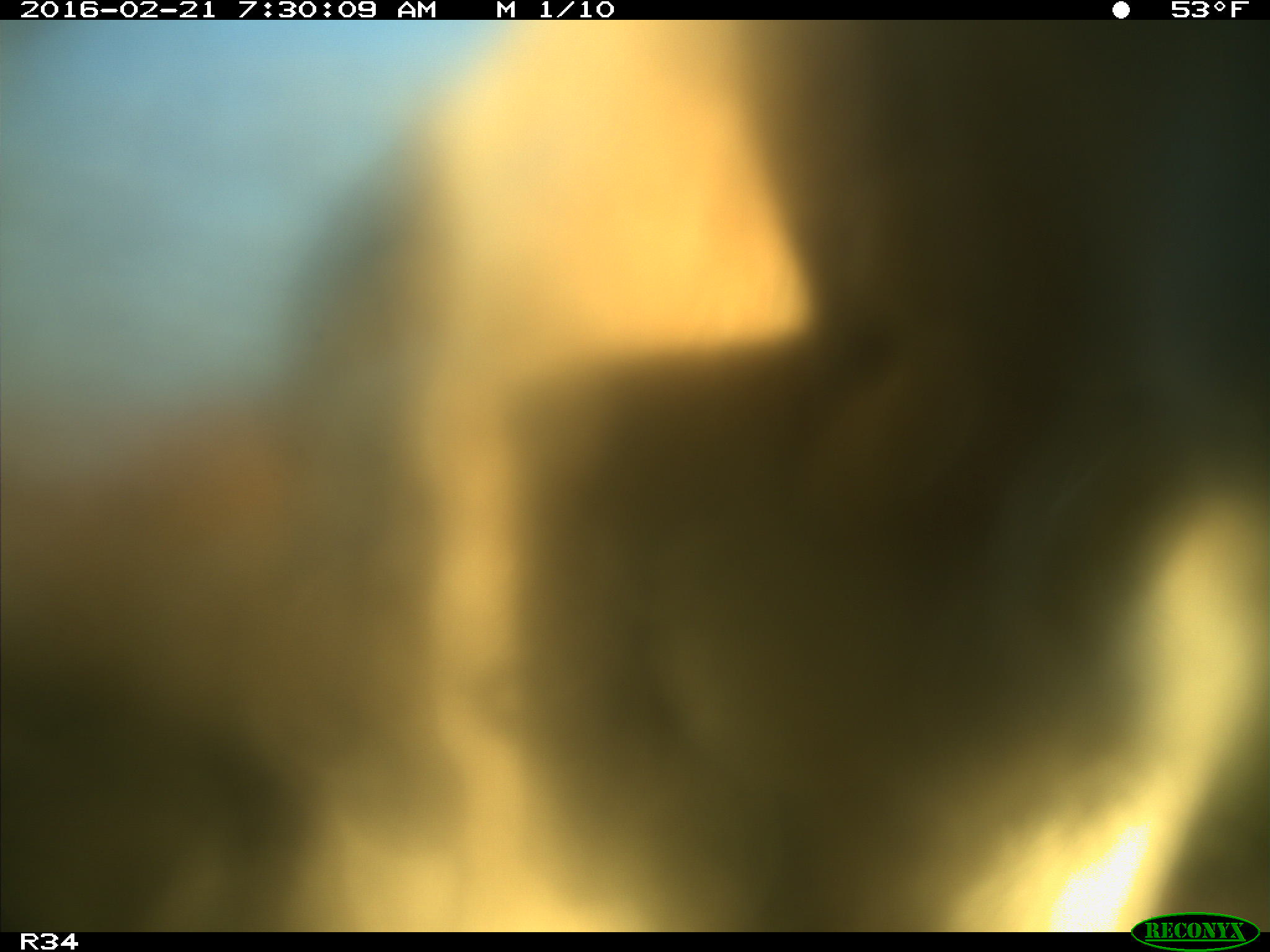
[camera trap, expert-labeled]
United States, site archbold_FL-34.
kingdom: Animalia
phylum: Chordata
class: Mammalia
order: Artiodactyla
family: Bovidae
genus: Bos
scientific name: Bos taurus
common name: domestic cow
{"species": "Bos taurus (domestic cow)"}